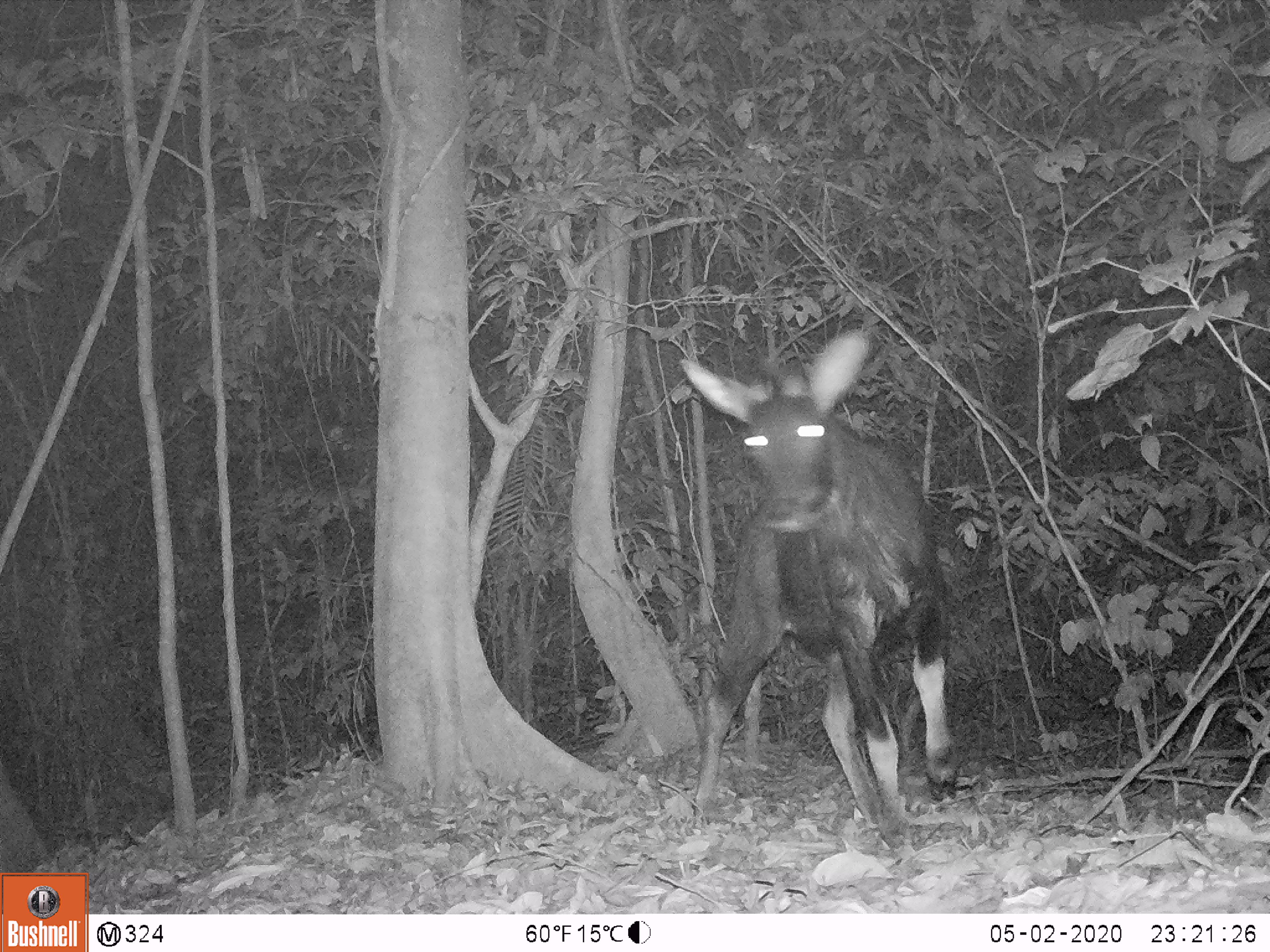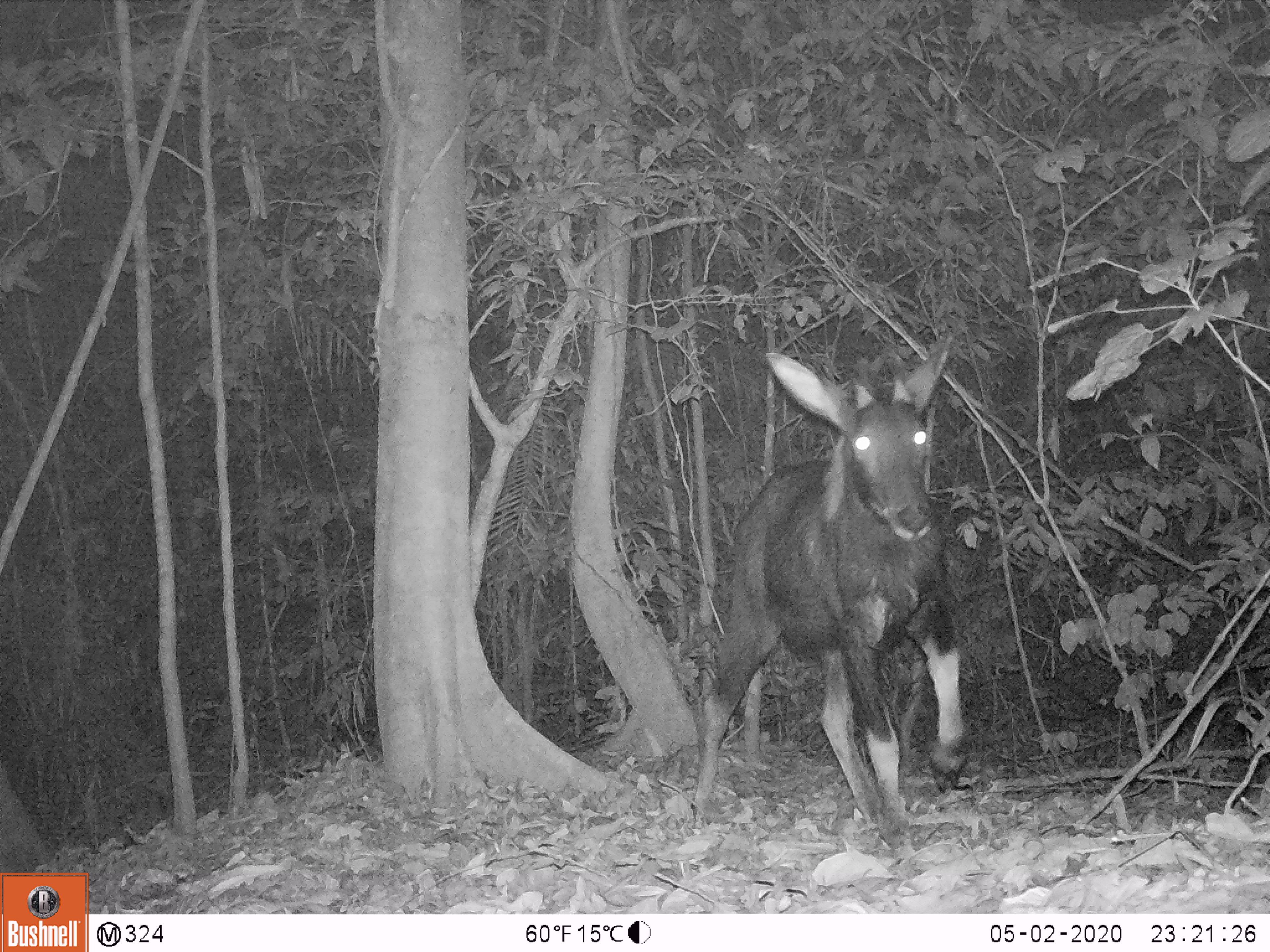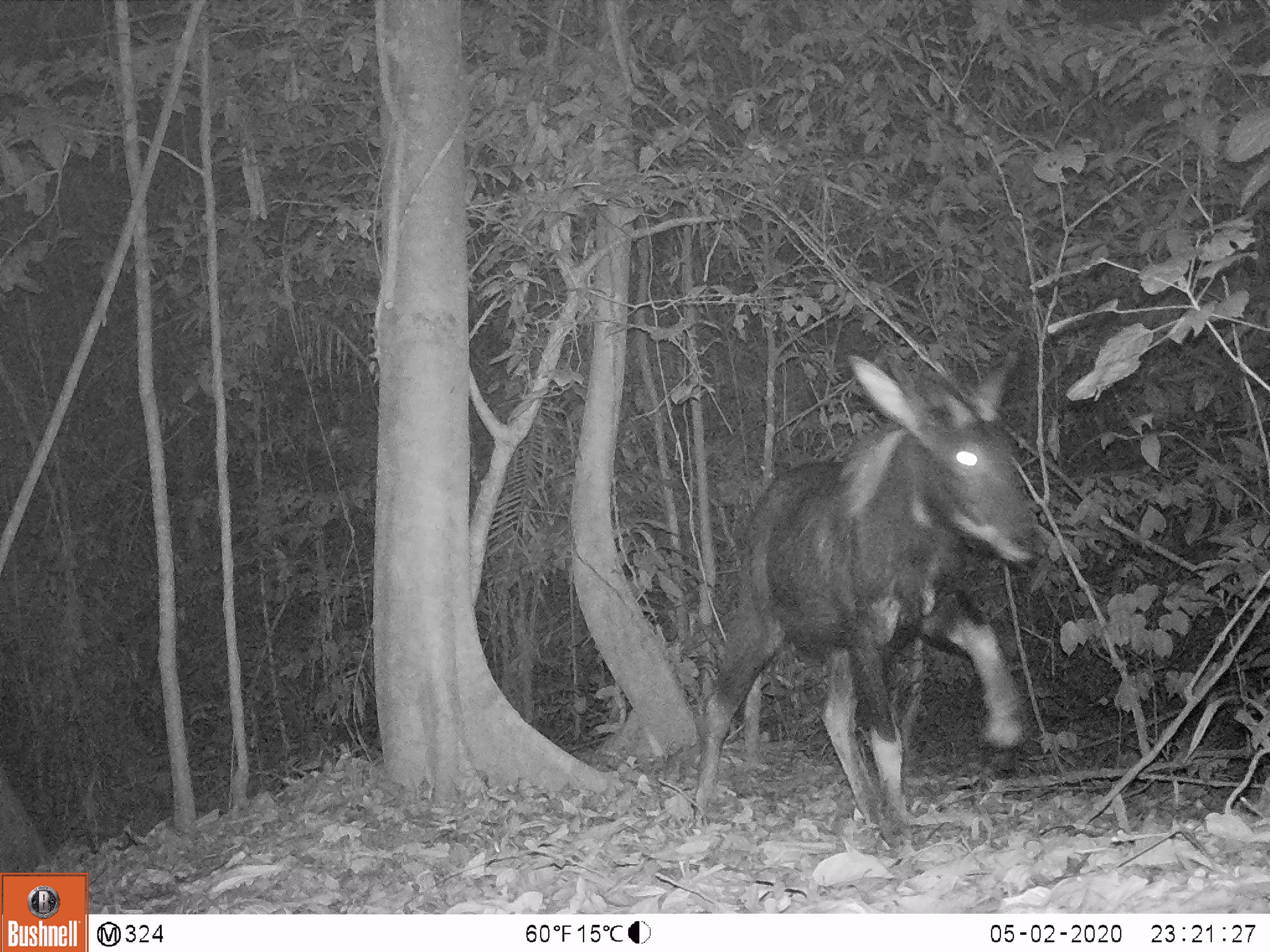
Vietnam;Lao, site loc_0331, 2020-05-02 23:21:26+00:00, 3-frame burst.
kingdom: Animalia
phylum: Chordata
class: Mammalia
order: Artiodactyla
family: Bovidae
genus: Capricornis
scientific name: Capricornis sumatraensis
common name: chinese serow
Chinese serow (Capricornis sumatraensis). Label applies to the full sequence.